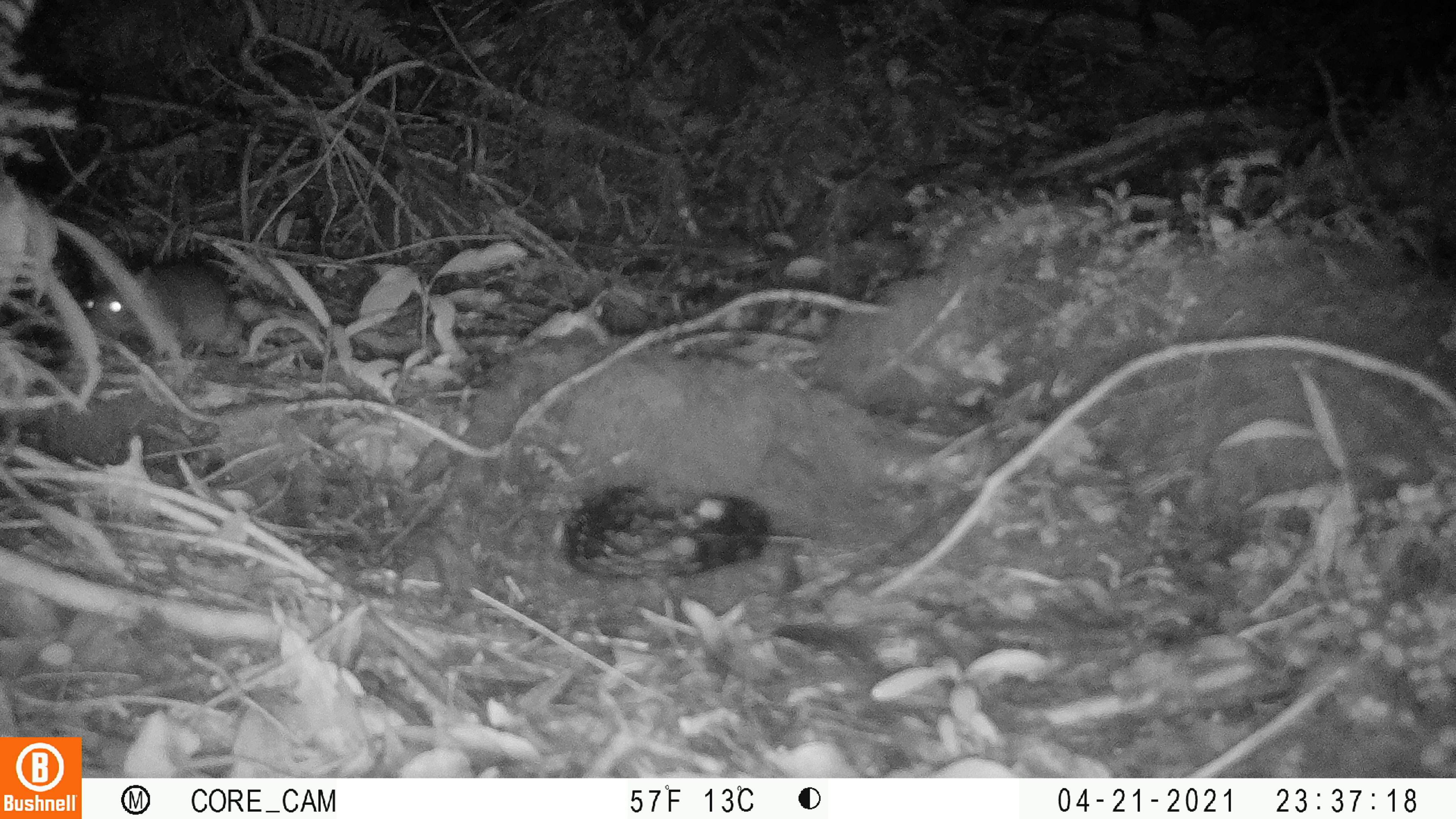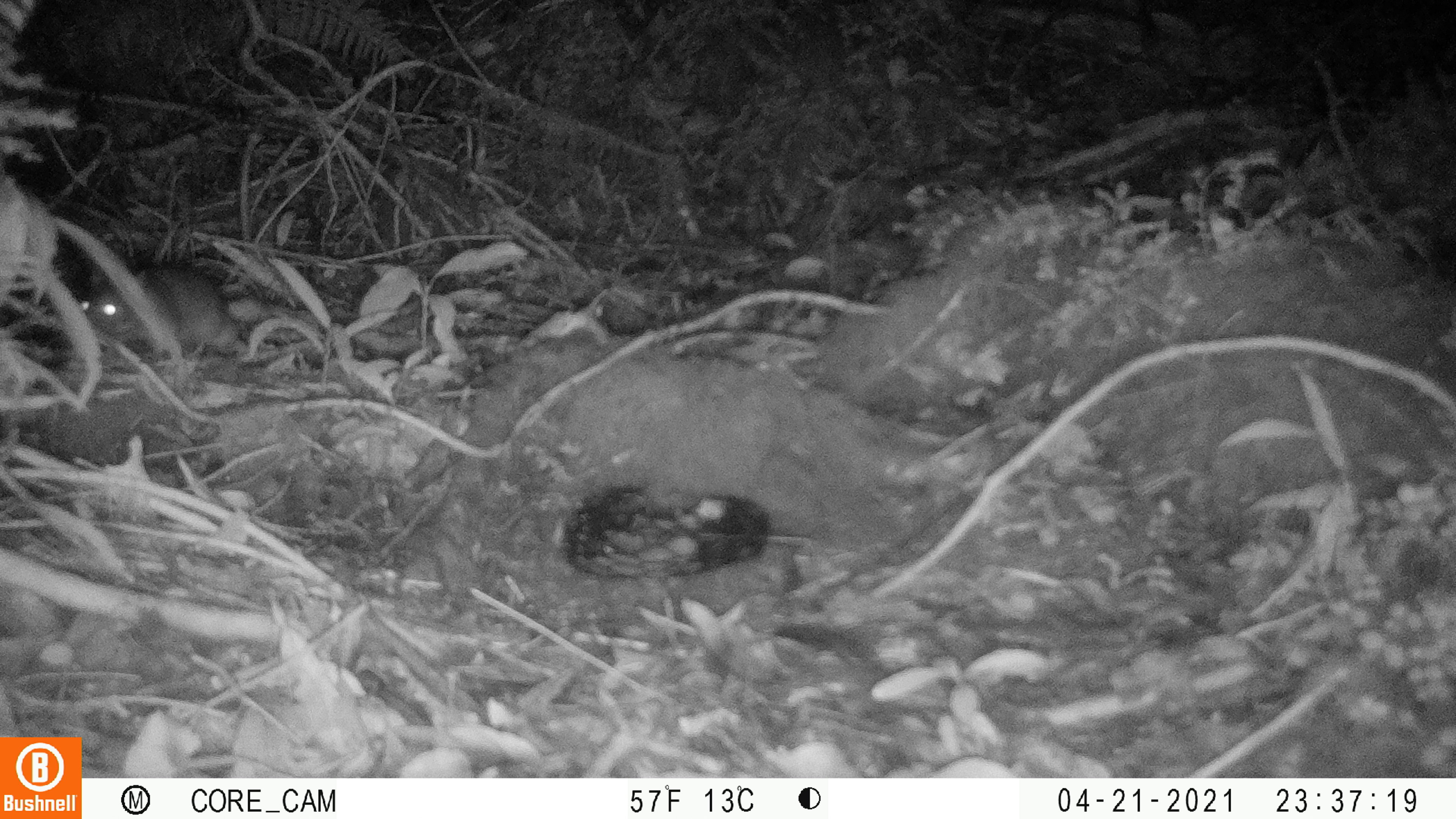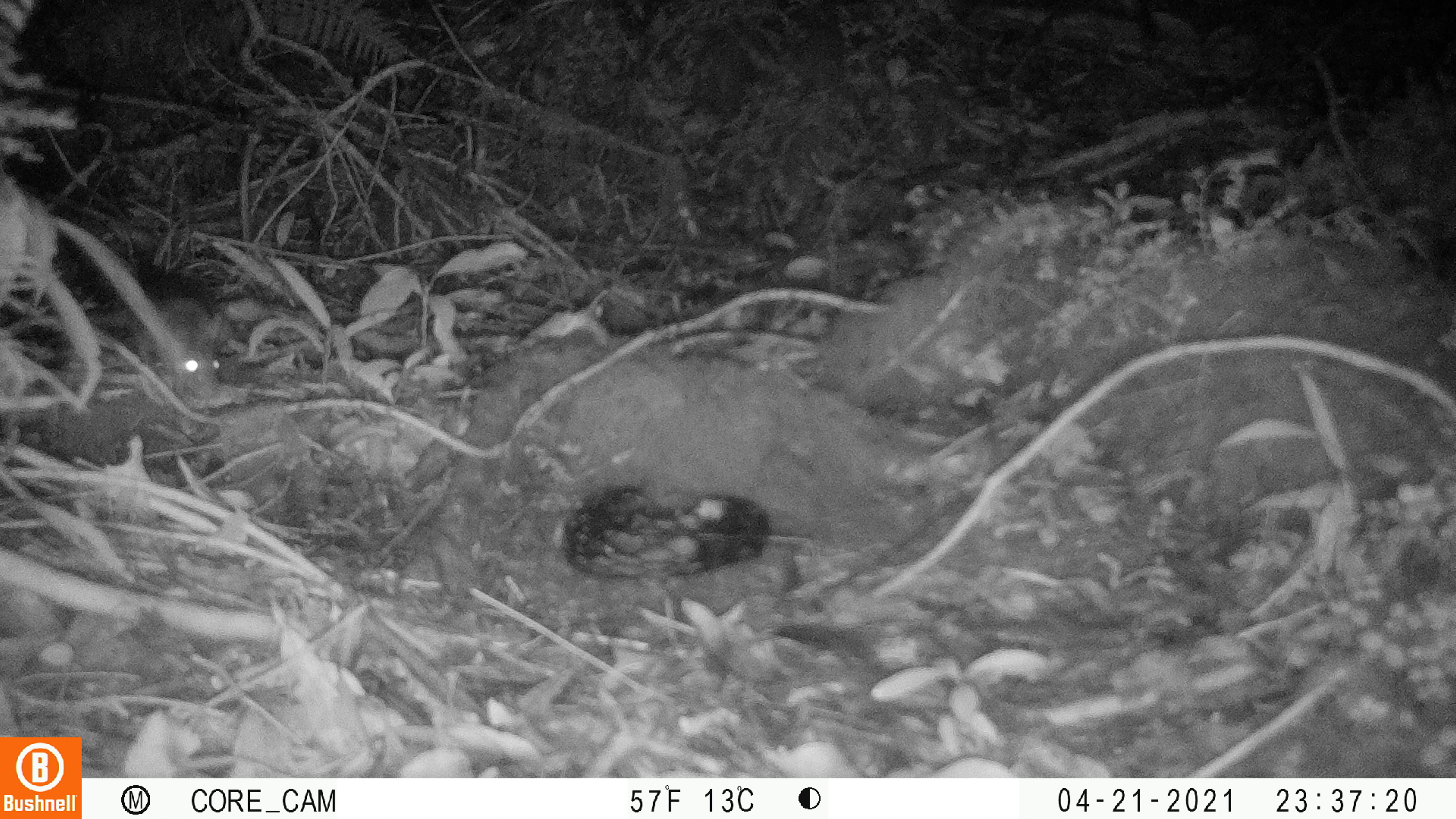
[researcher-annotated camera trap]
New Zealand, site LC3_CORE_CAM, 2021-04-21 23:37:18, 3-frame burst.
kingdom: Animalia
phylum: Chordata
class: Mammalia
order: Rodentia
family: Muridae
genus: Rattus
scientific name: Rattus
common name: rat